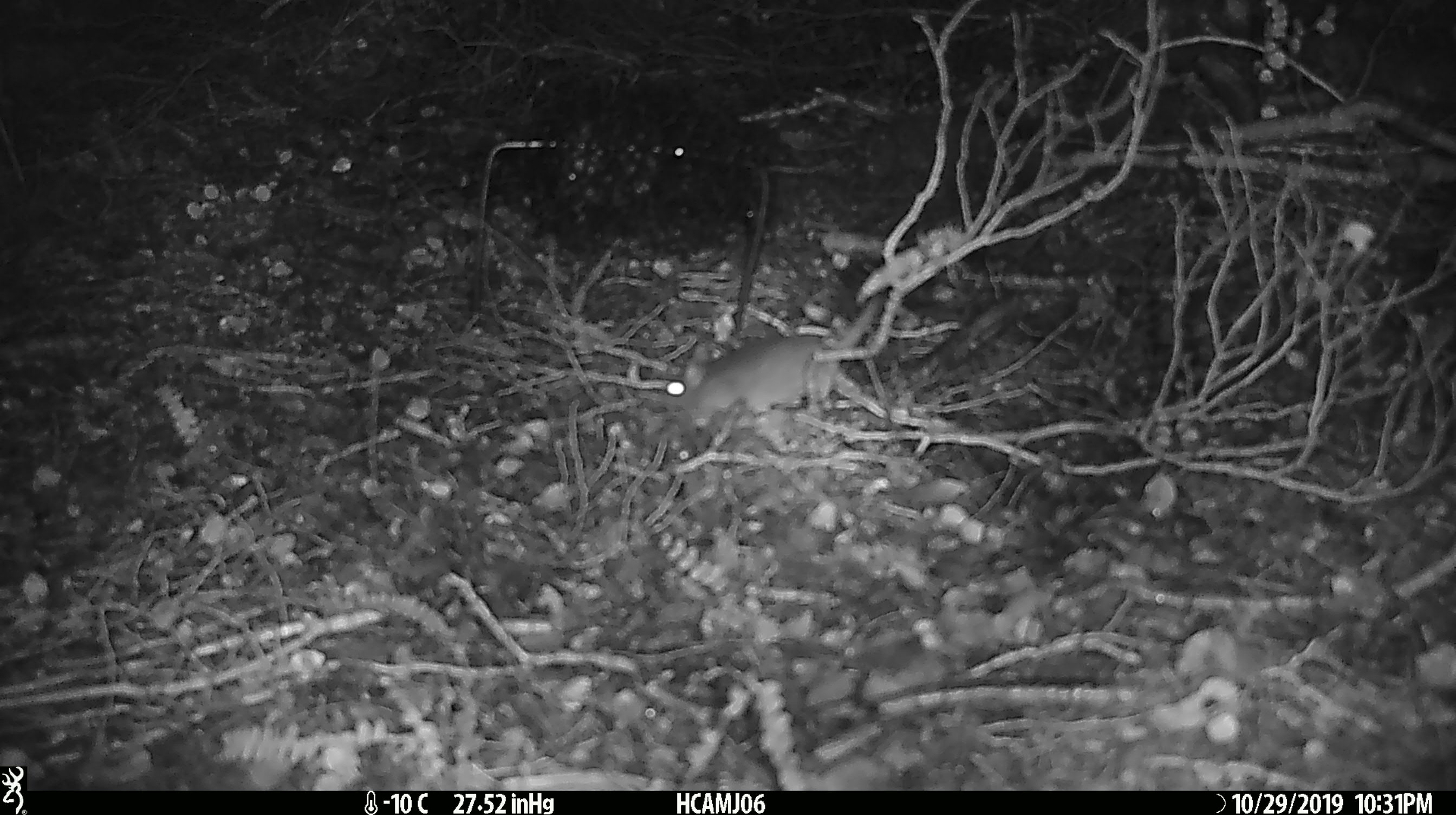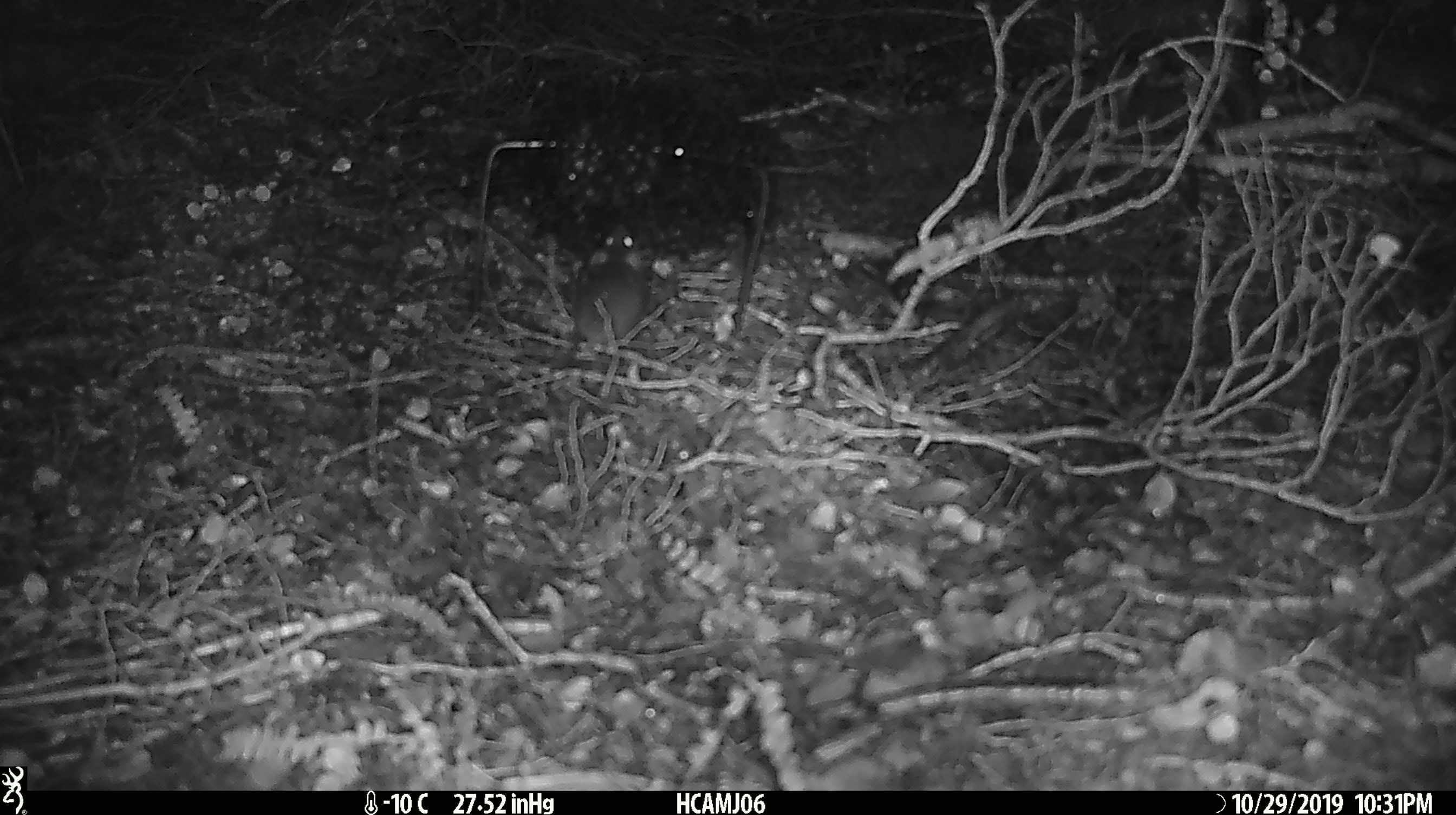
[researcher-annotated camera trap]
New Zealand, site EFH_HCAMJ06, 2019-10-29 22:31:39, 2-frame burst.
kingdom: Animalia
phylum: Chordata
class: Mammalia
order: Rodentia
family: Muridae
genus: Mus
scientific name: Mus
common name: mouse